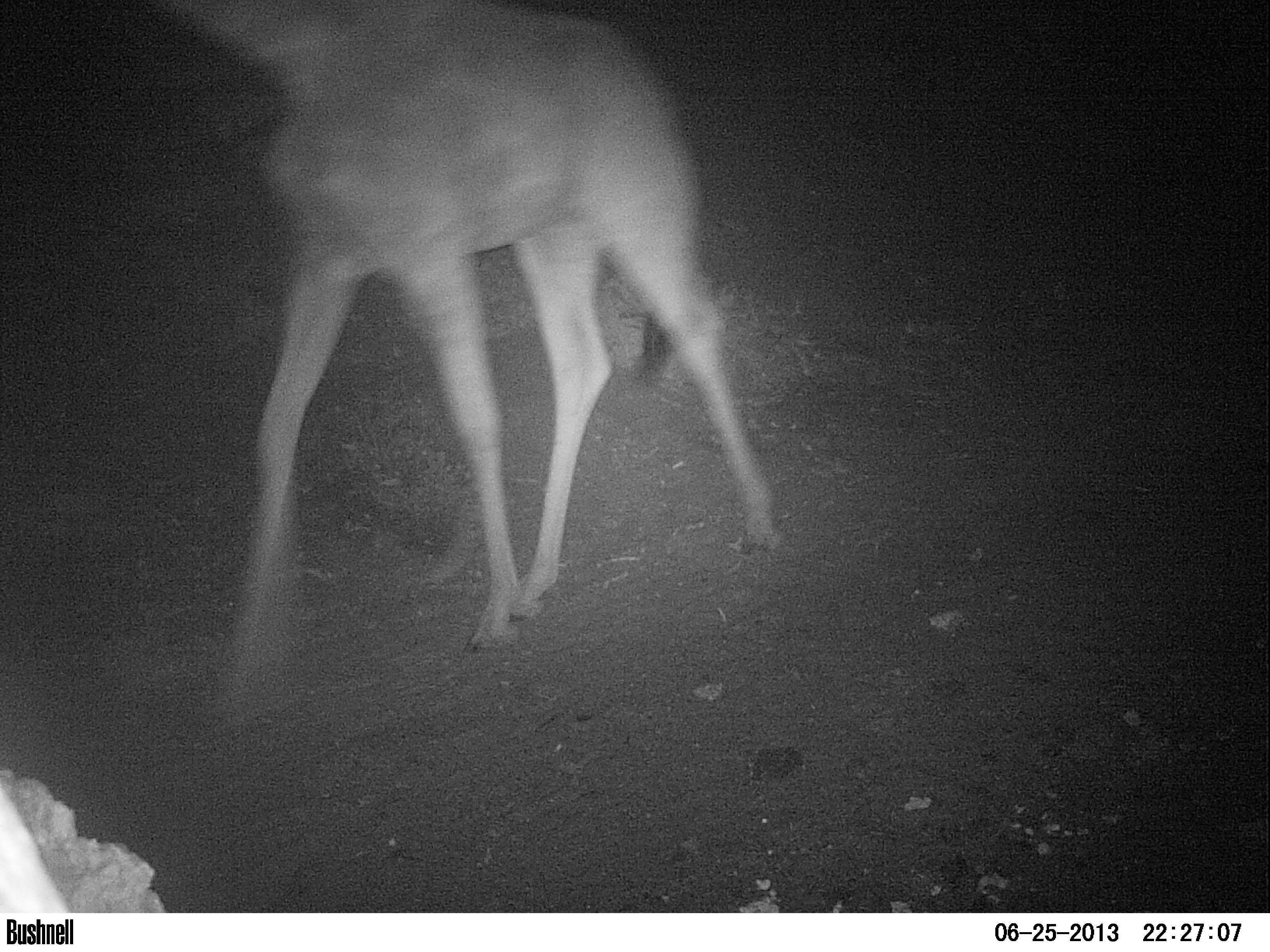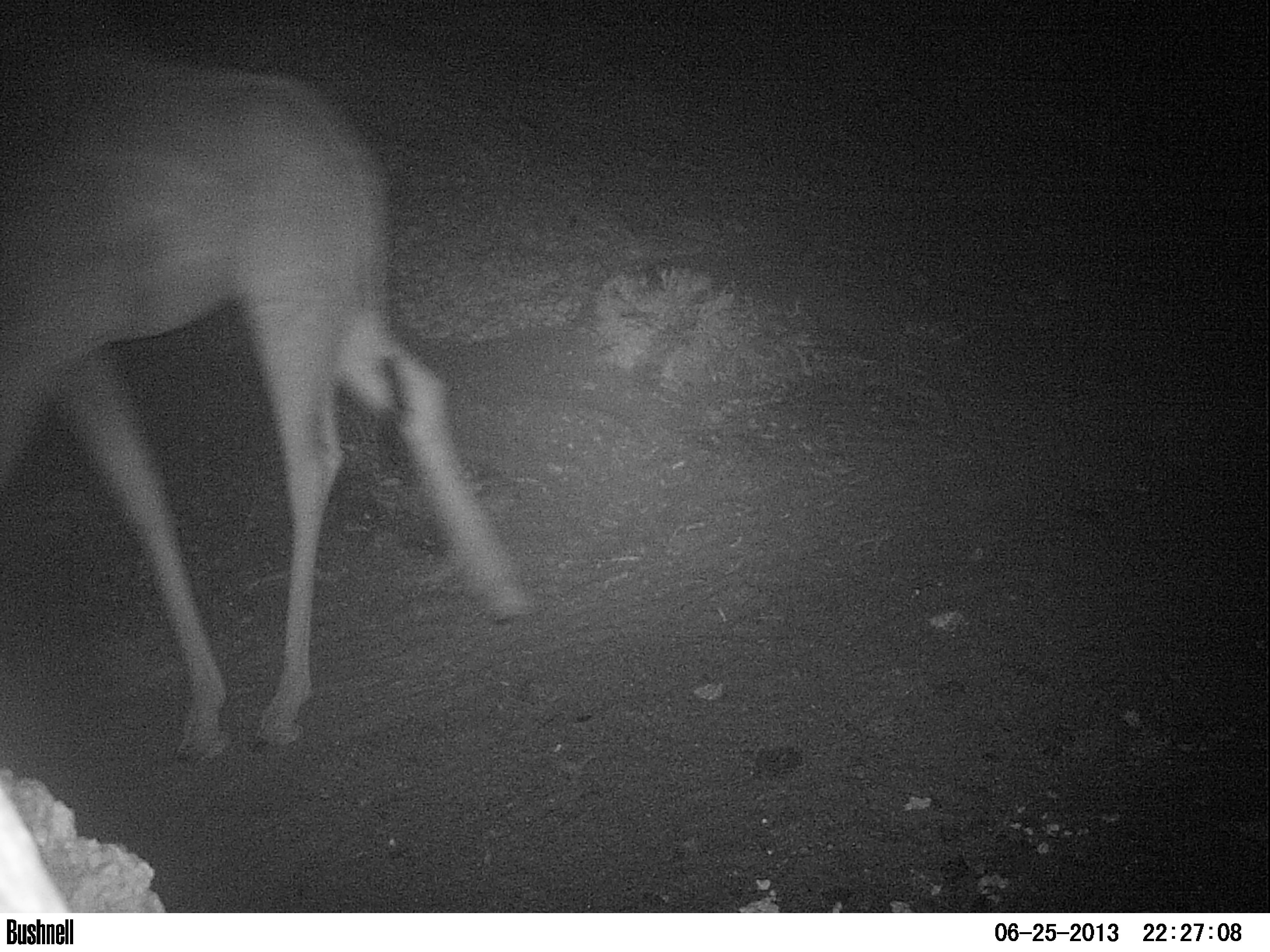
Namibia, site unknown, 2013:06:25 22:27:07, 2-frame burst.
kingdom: Animalia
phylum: Chordata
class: Mammalia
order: Artiodactyla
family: Giraffidae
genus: Giraffa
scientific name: Giraffa camelopardalis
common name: giraffe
Giraffa camelopardalis (giraffe).